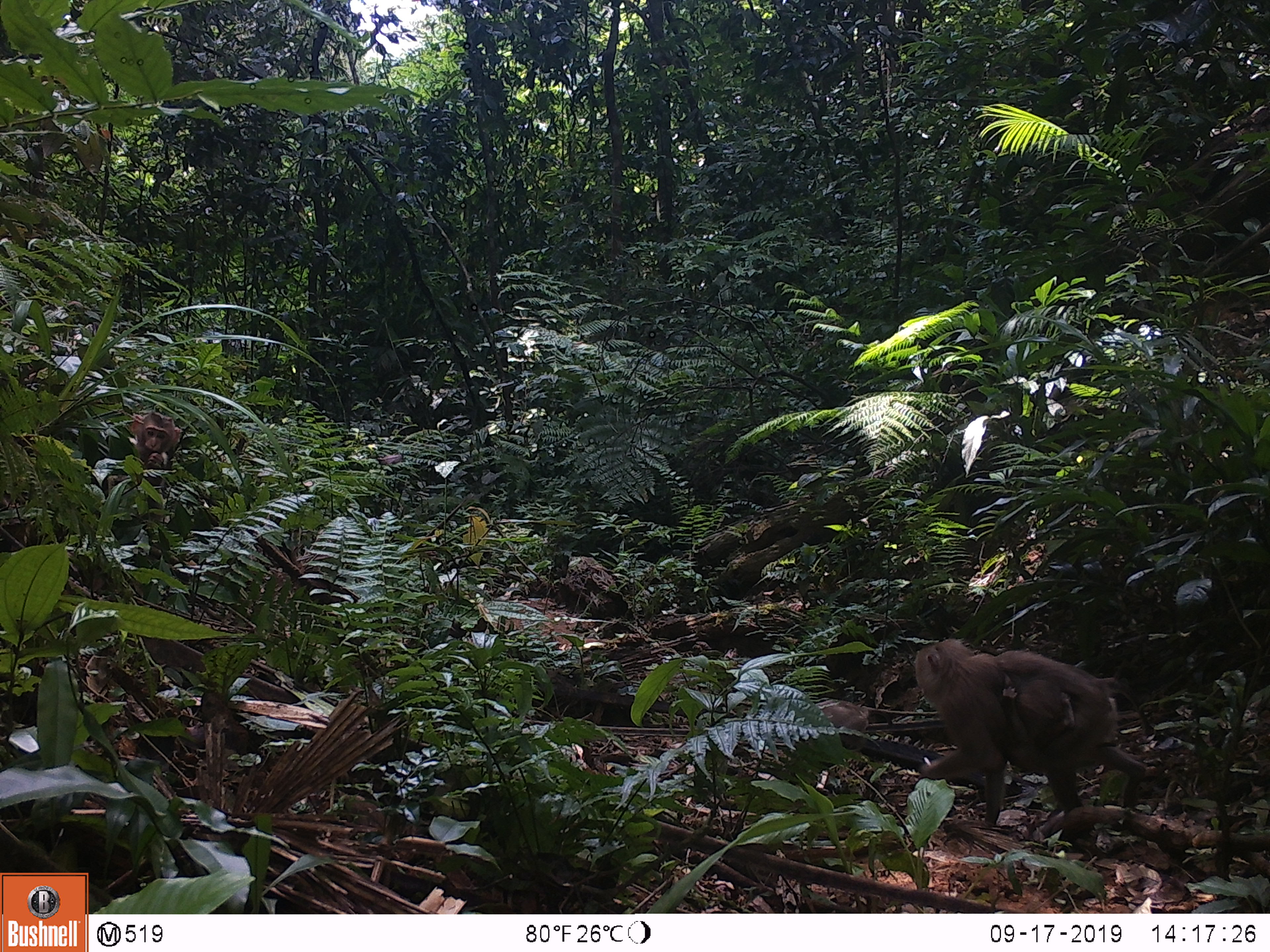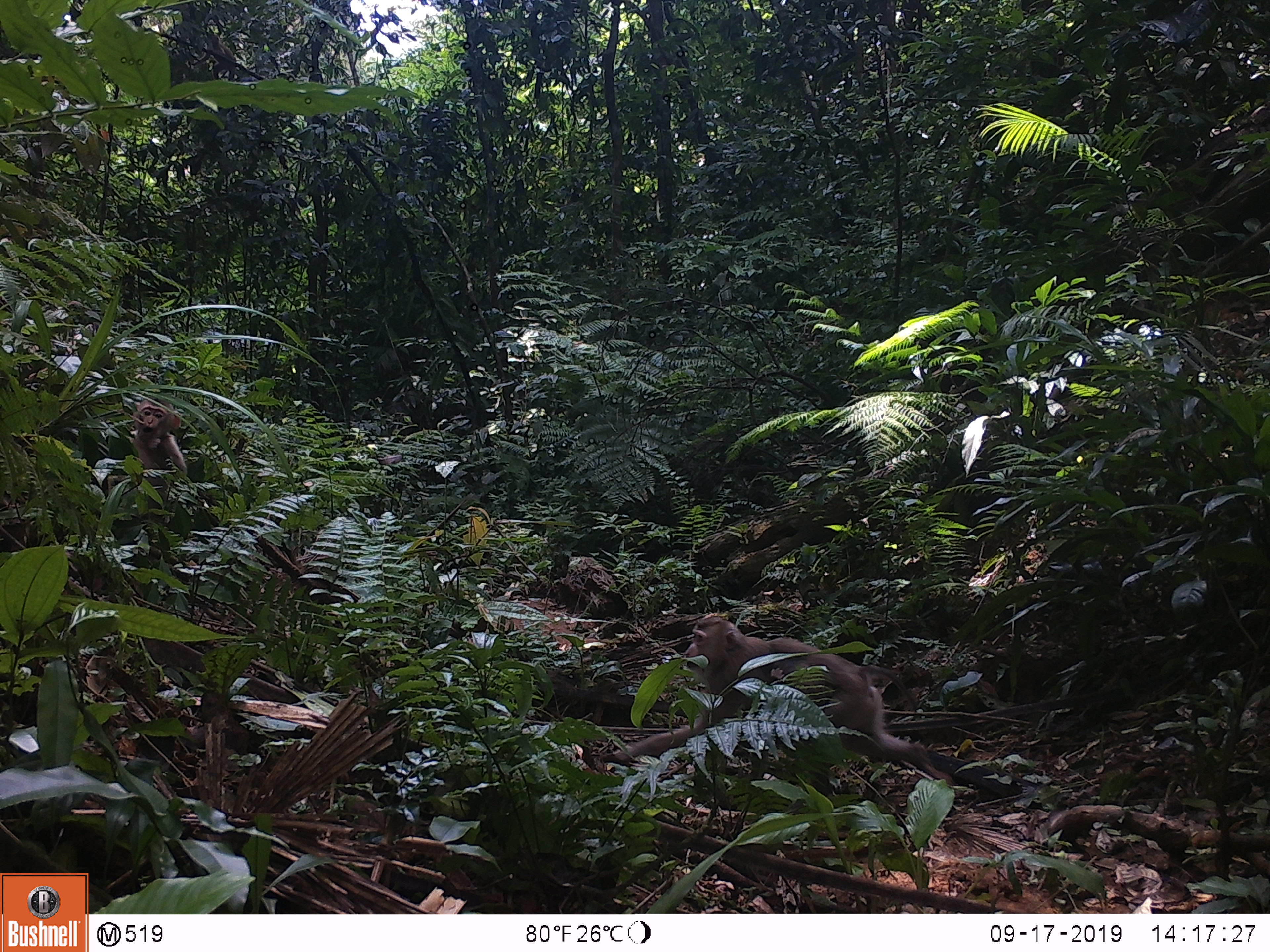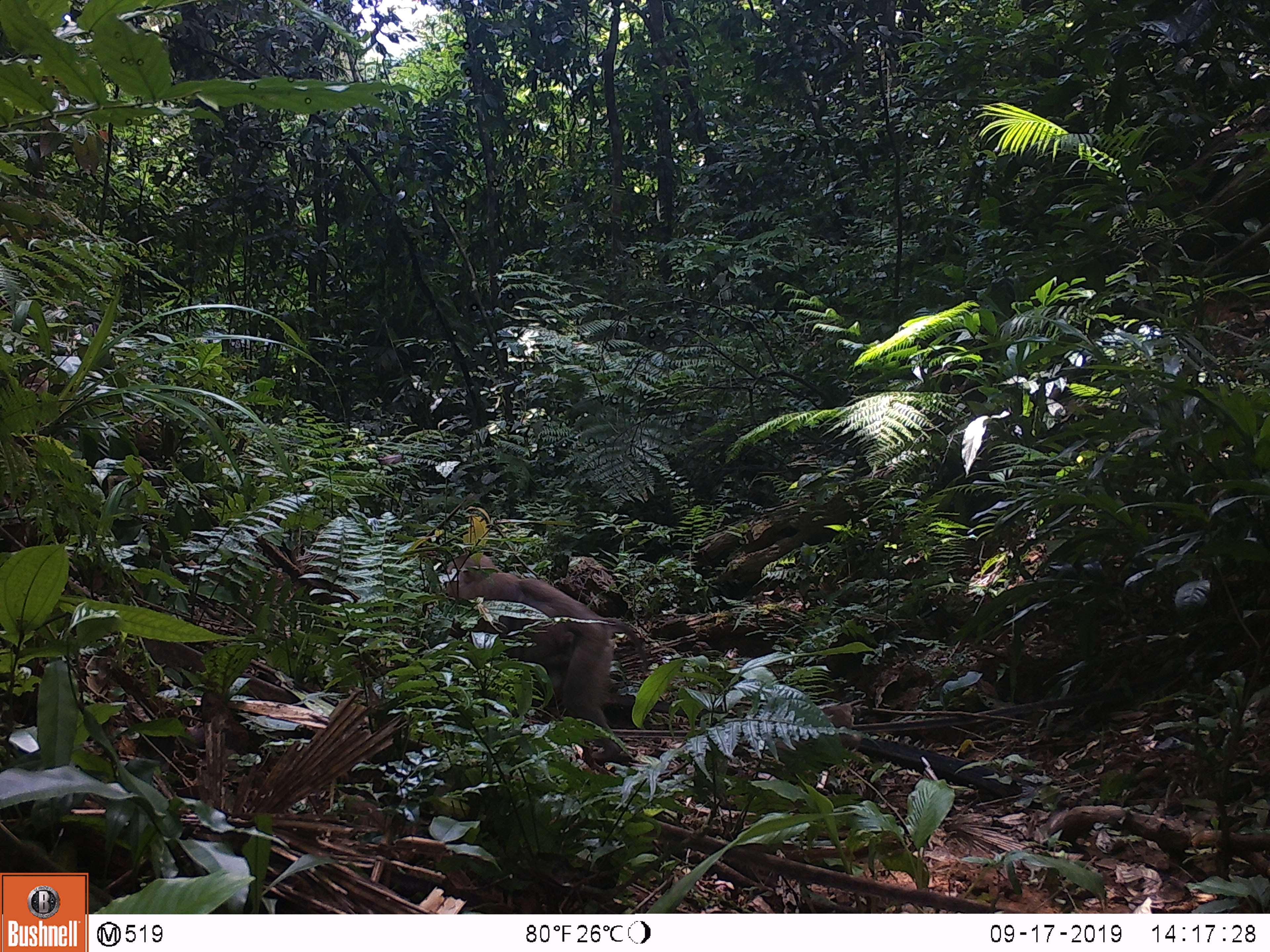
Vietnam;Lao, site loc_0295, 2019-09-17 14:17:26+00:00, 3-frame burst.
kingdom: Animalia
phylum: Chordata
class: Mammalia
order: Primates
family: Cercopithecidae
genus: Macaca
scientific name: Macaca nemestrina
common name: pig-tailed macaque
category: pig tailed macaque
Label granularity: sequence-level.